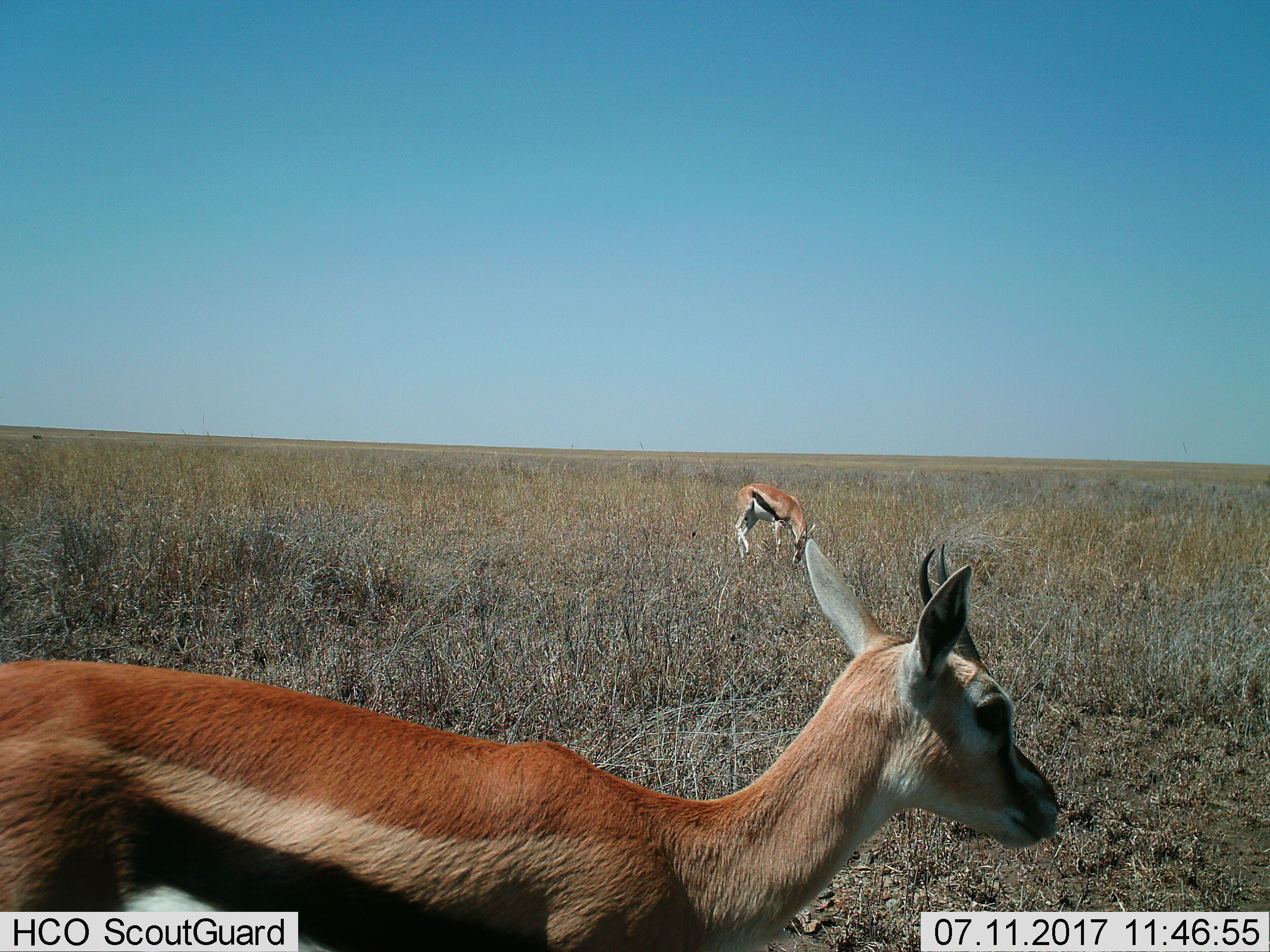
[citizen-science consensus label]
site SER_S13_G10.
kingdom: Animalia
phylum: Chordata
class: Mammalia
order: Artiodactyla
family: Bovidae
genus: Eudorcas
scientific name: Eudorcas thomsonii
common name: thomson's gazelle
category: gazellethomsons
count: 2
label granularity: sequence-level